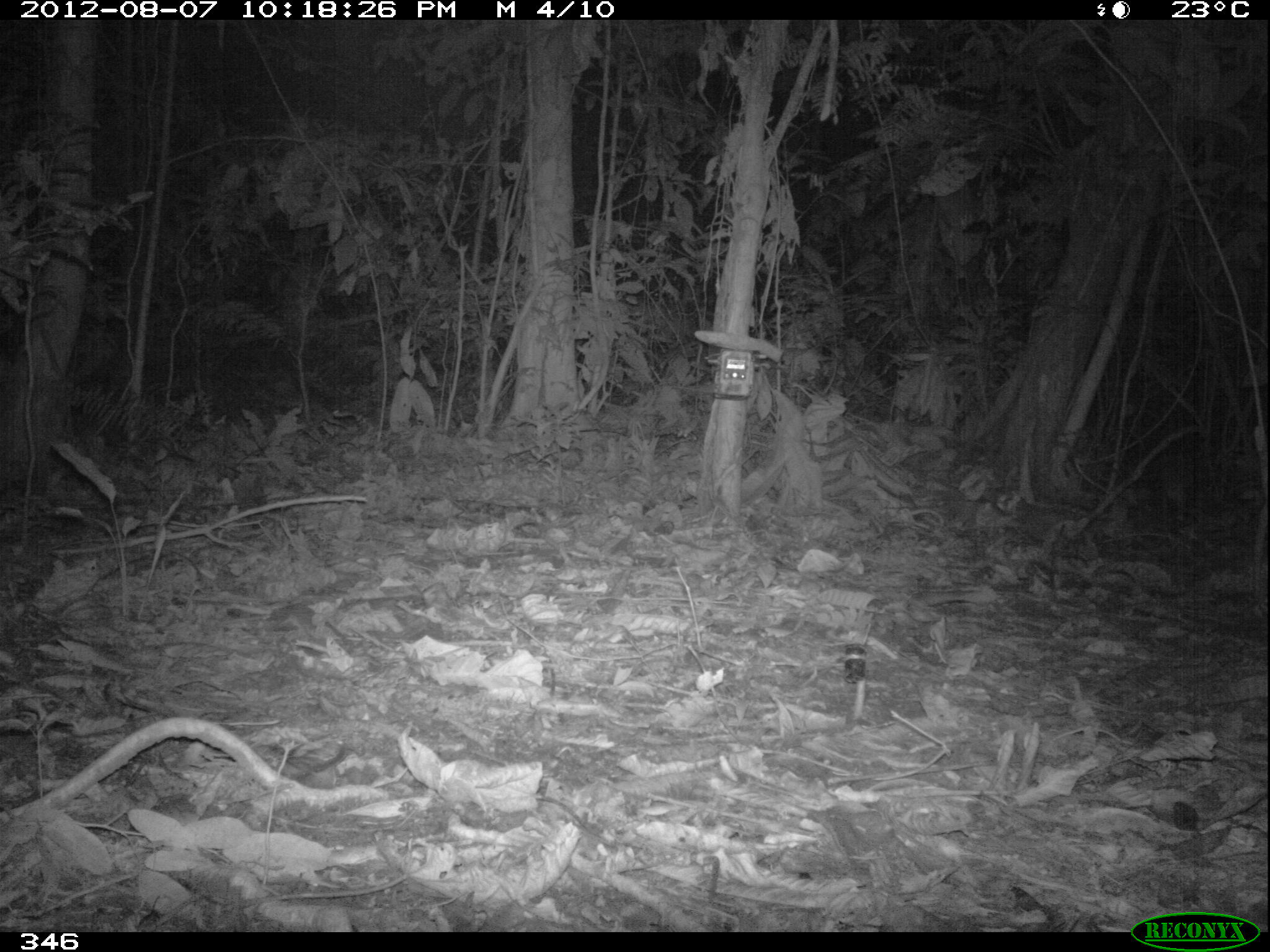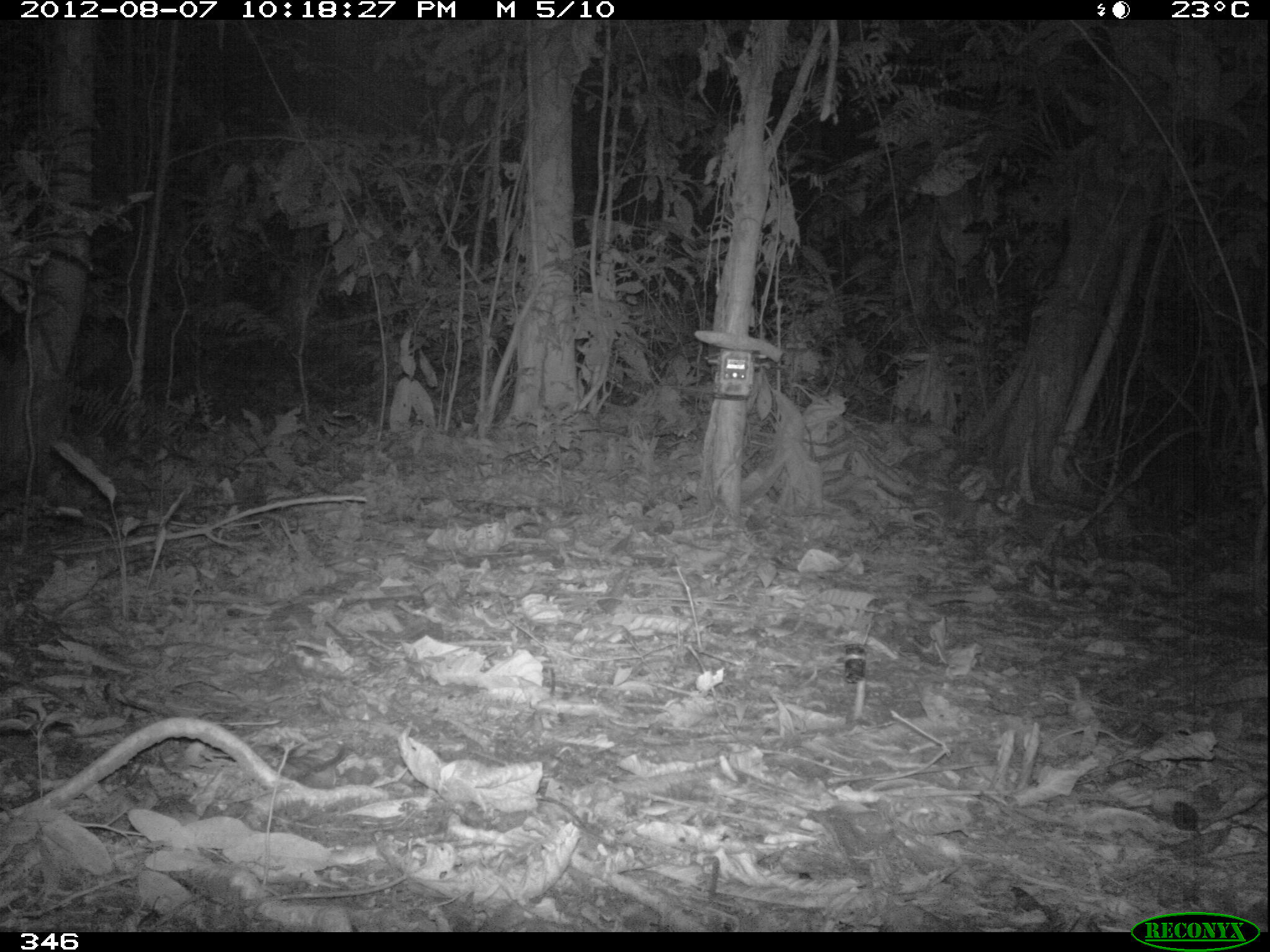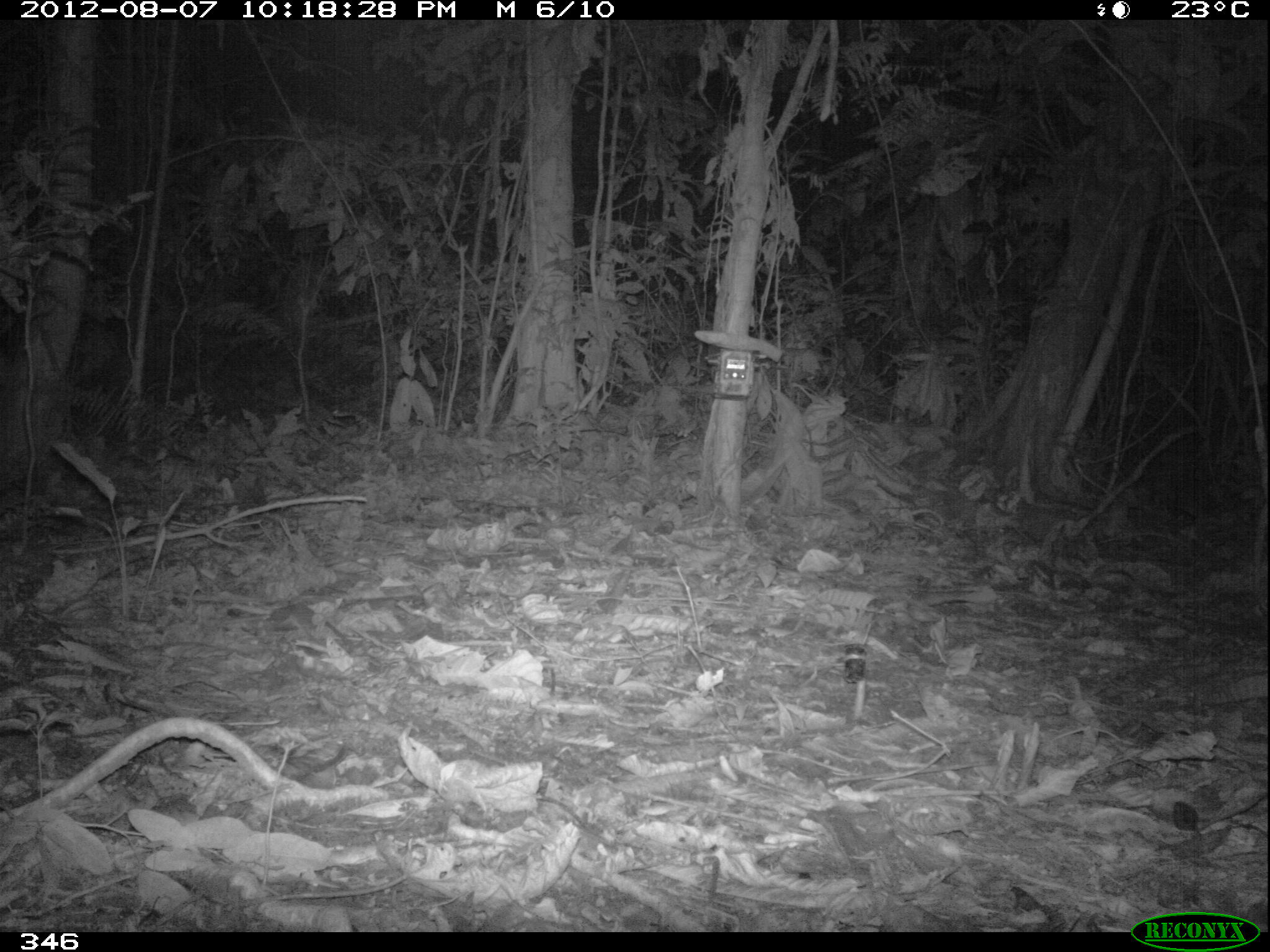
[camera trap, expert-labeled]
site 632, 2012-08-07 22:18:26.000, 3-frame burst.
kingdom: Animalia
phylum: Chordata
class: Mammalia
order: Rodentia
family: Cuniculidae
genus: Cuniculus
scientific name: Cuniculus paca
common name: spotted paca